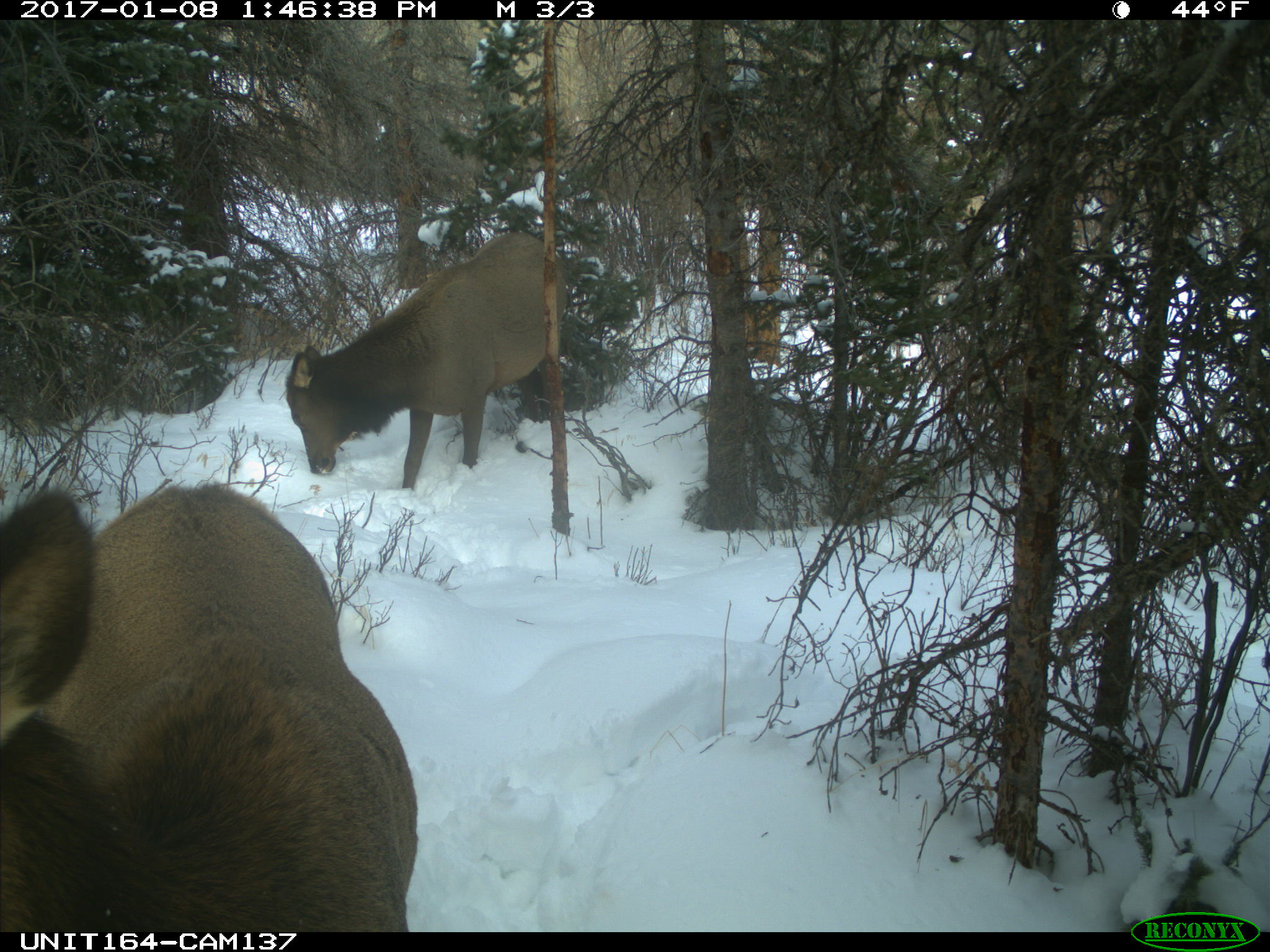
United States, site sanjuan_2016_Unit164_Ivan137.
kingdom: Animalia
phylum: Chordata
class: Mammalia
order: Artiodactyla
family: Cervidae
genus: Cervus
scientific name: Cervus elaphus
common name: red deer